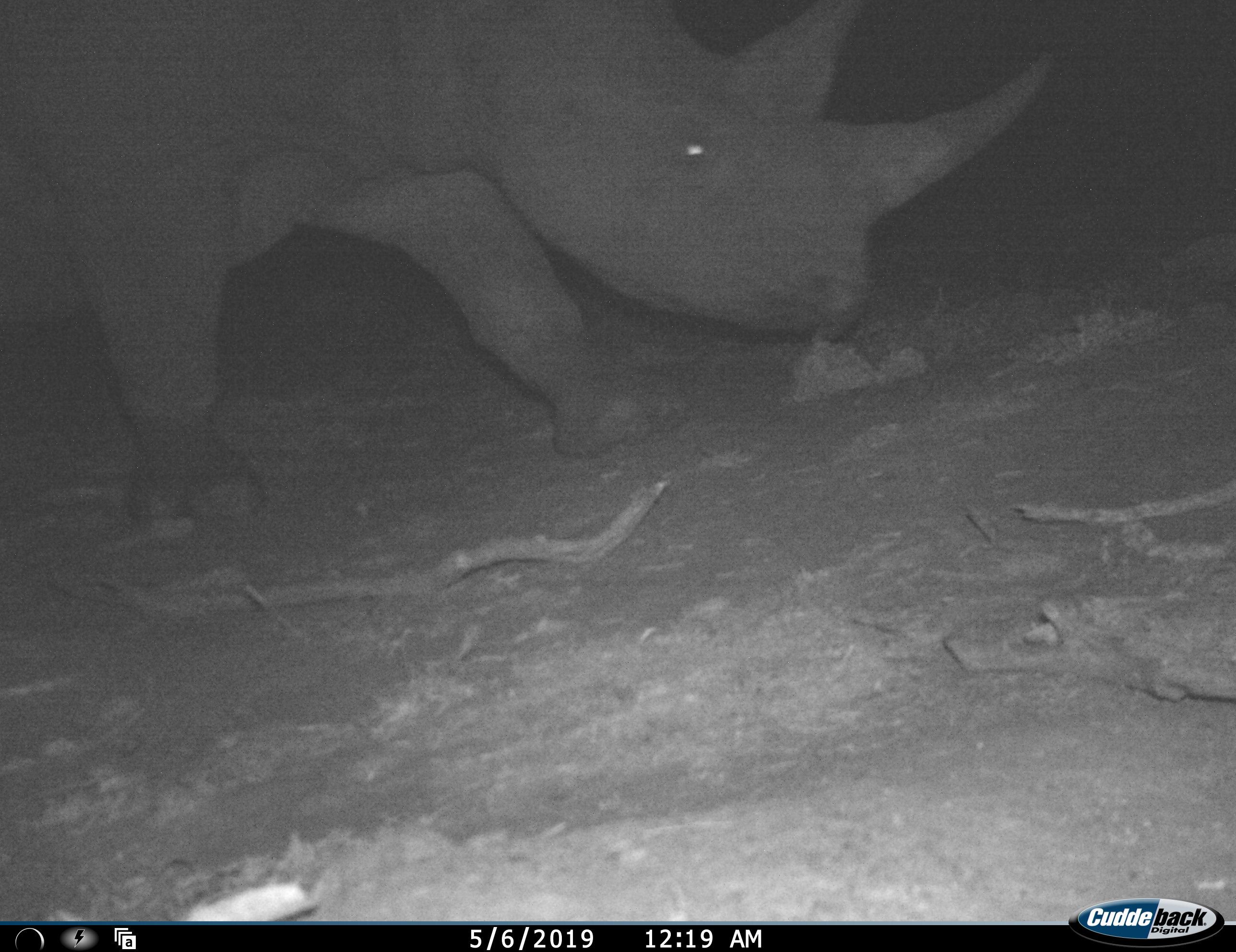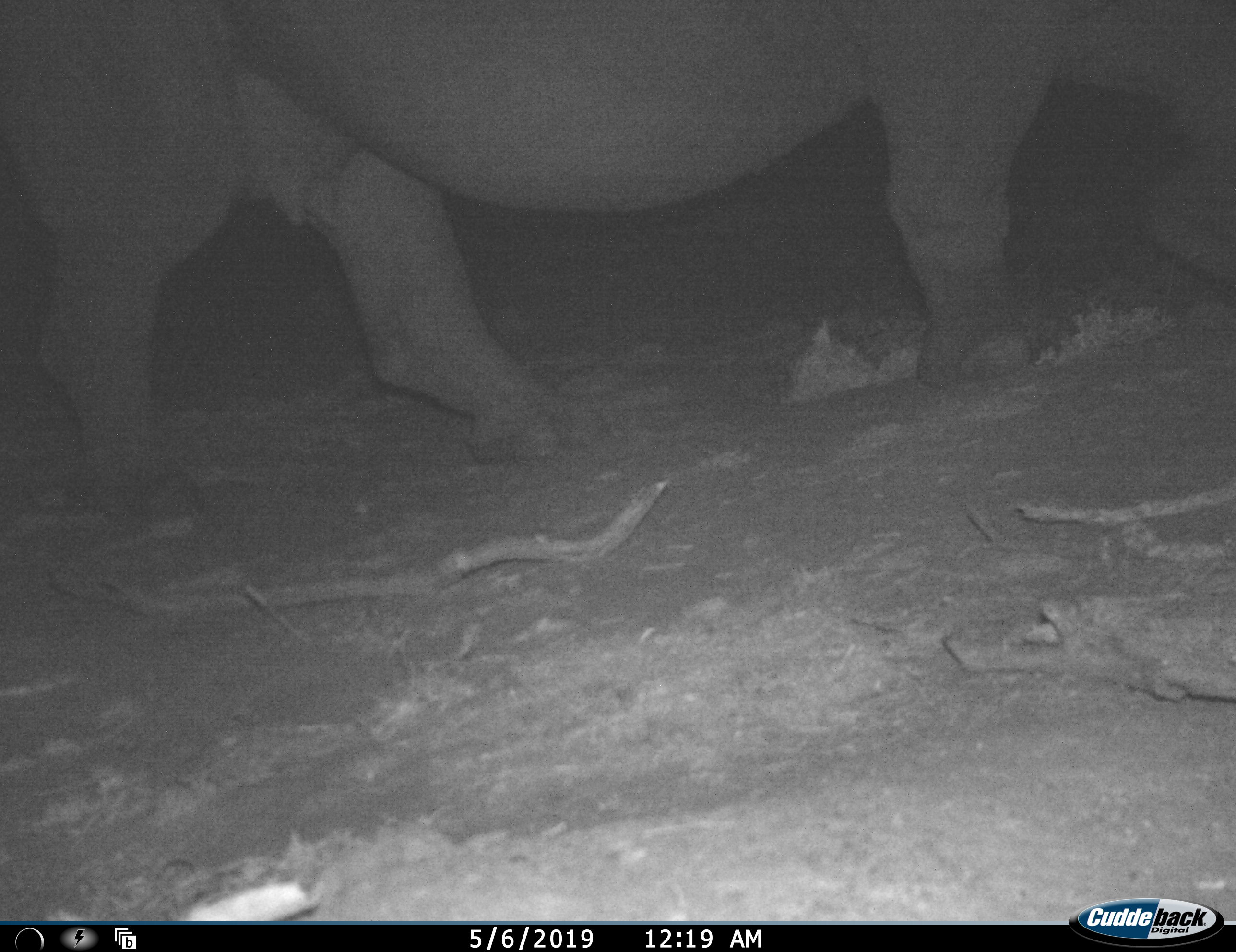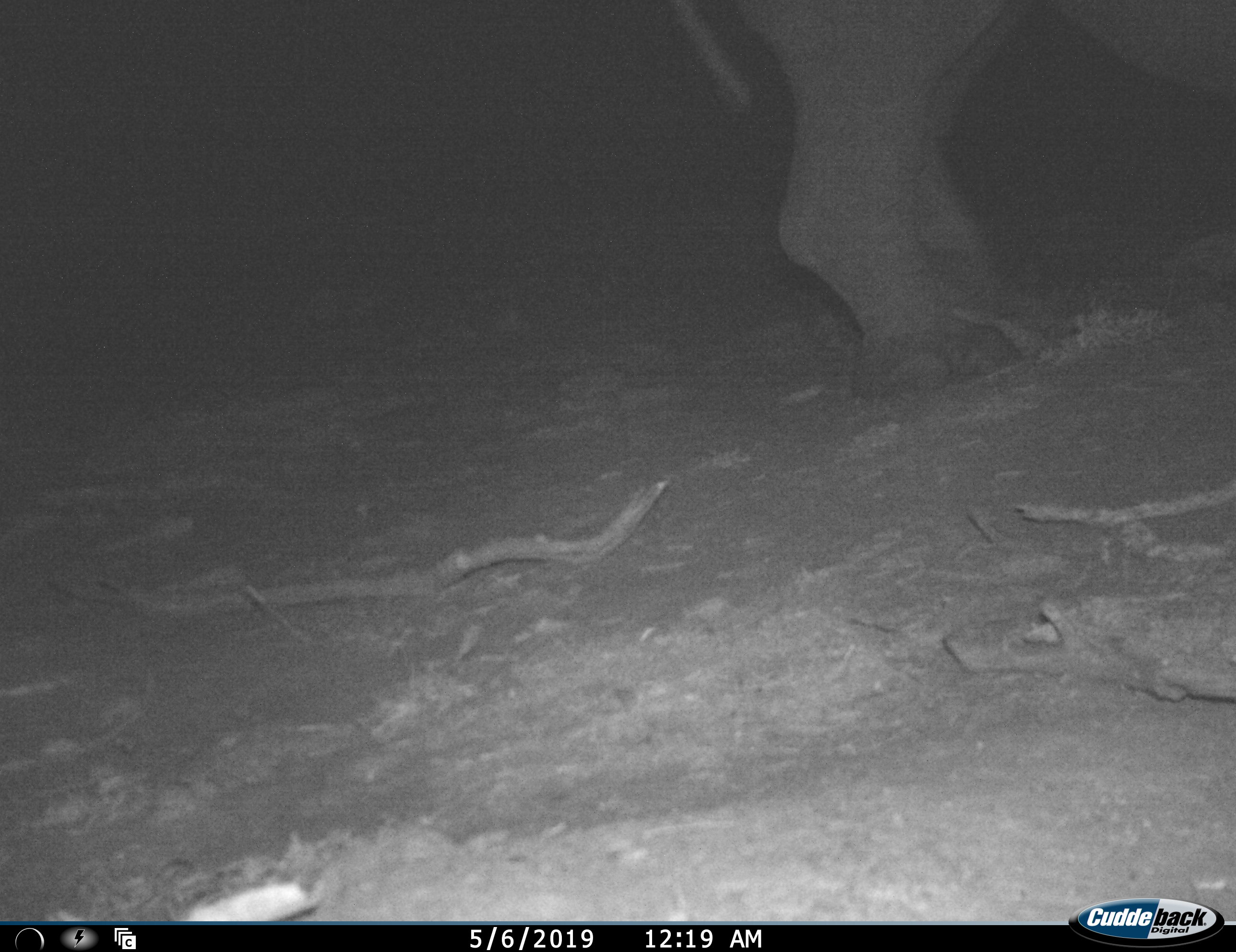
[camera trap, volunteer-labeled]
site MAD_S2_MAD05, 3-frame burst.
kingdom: Animalia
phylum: Chordata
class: Mammalia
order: Perissodactyla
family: Rhinocerotidae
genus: Diceros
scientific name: Diceros bicornis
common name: black rhinoceros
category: rhinocerosblack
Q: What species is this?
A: Rhinocerosblack (black rhinoceros) (Diceros bicornis).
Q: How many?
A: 1.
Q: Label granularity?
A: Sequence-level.